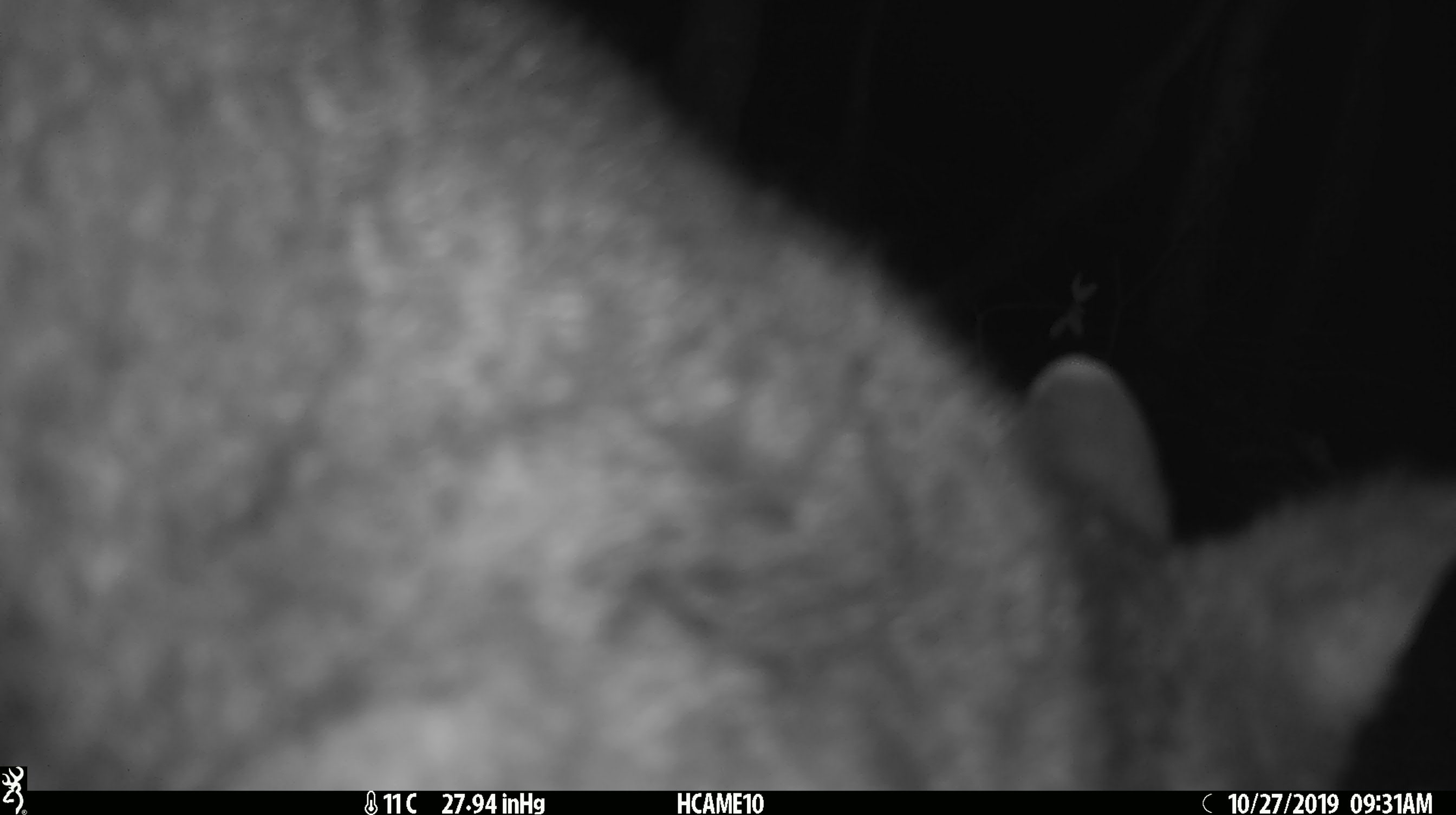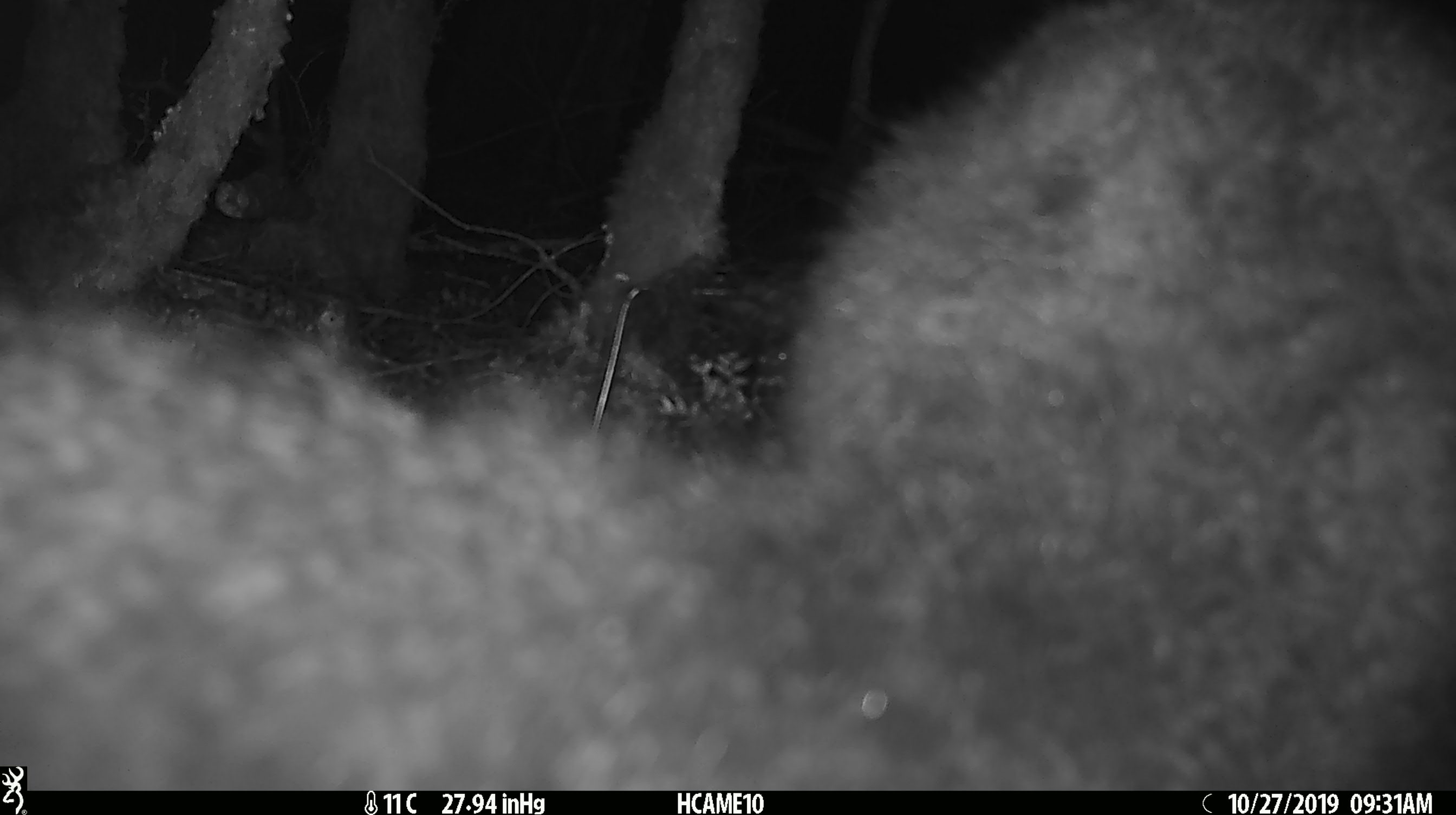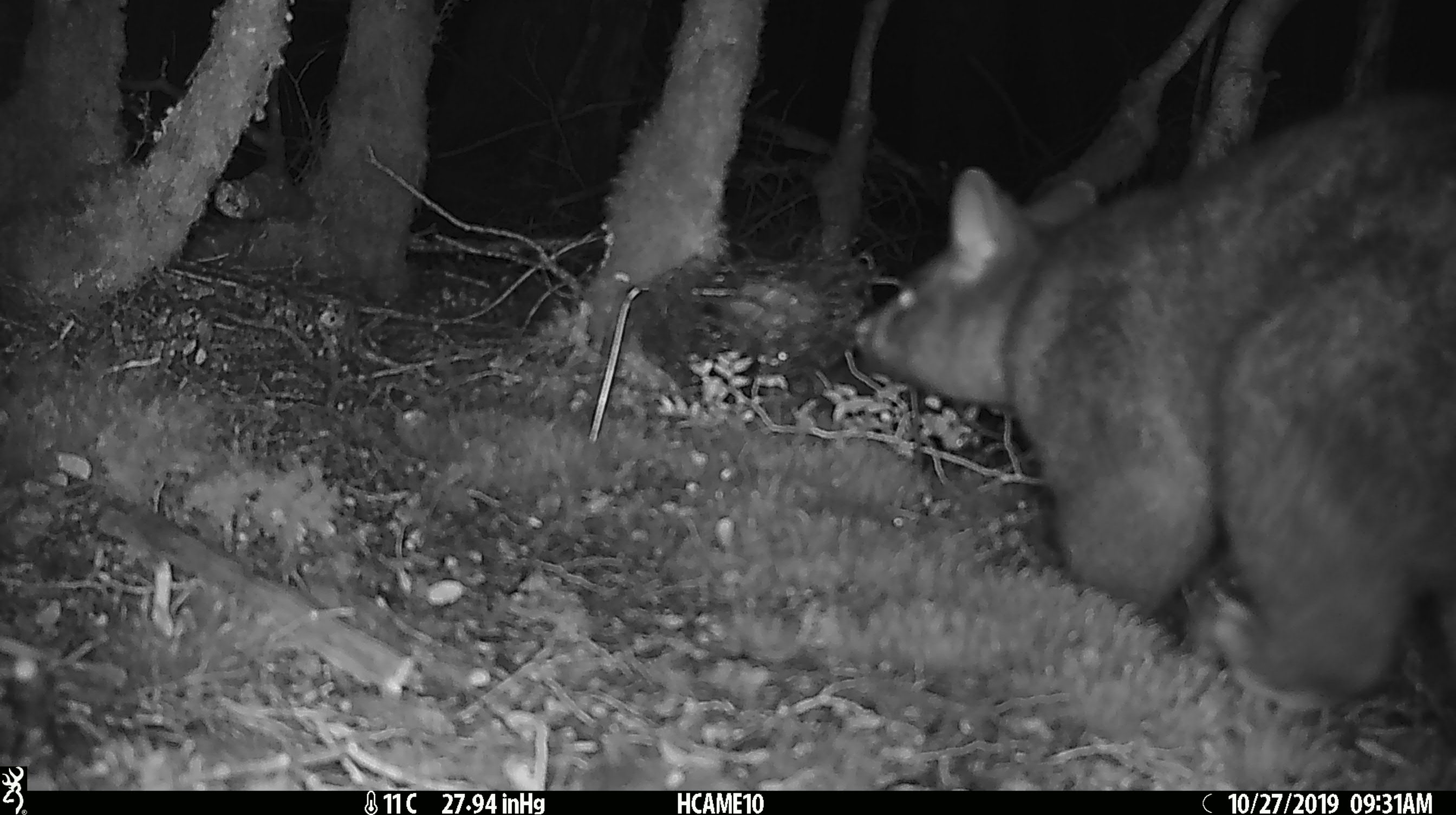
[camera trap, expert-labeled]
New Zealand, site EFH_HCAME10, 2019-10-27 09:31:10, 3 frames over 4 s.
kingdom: Animalia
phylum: Chordata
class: Mammalia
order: Diprotodontia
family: Phalangeridae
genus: Trichosurus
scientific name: Trichosurus vulpecula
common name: common brushtail possum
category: possum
Possum (common brushtail possum) (Trichosurus vulpecula).